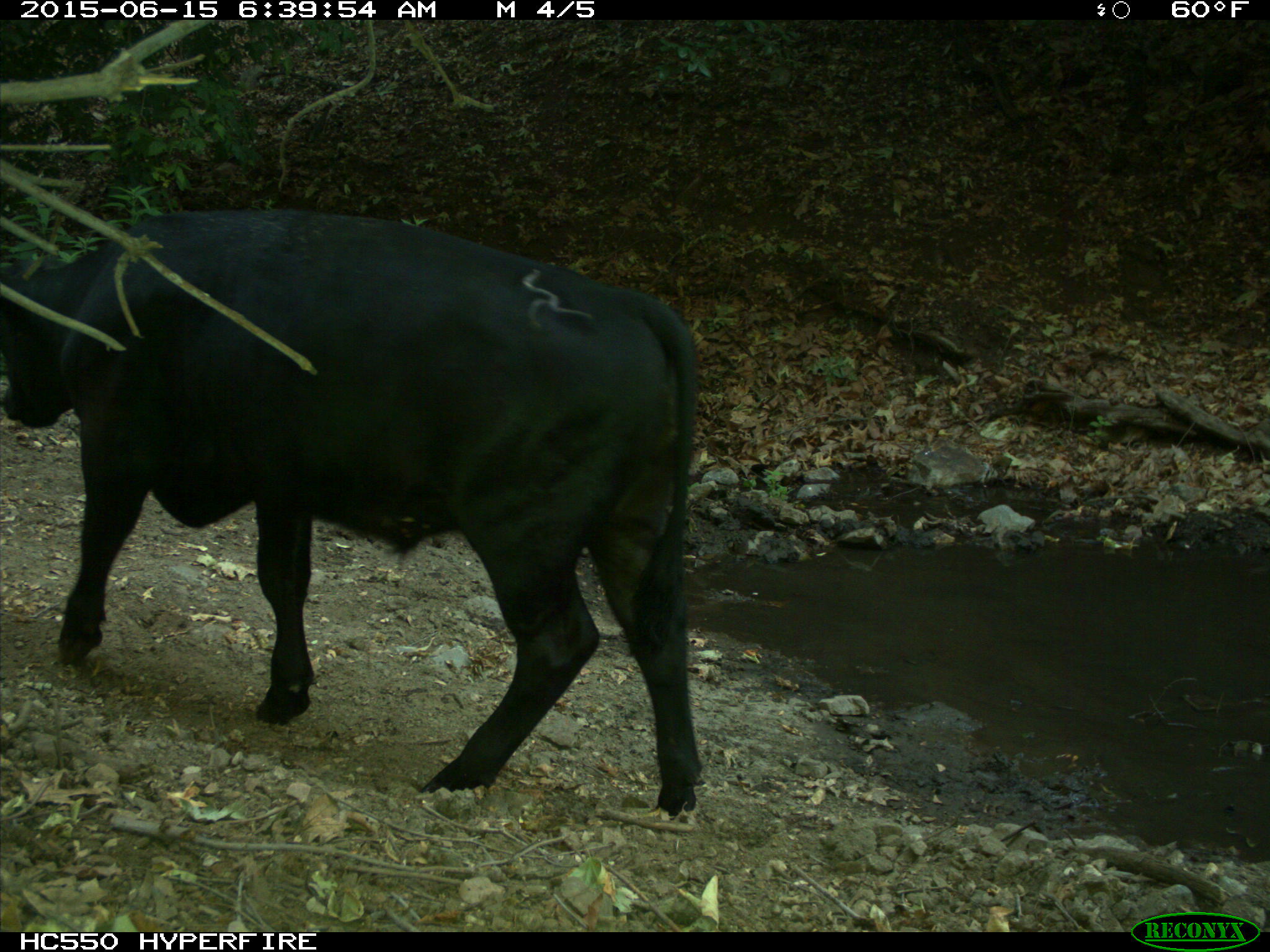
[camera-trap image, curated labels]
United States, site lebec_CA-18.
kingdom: Animalia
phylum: Chordata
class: Mammalia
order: Artiodactyla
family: Bovidae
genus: Bos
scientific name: Bos taurus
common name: domestic cow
Bos taurus (domestic cow).